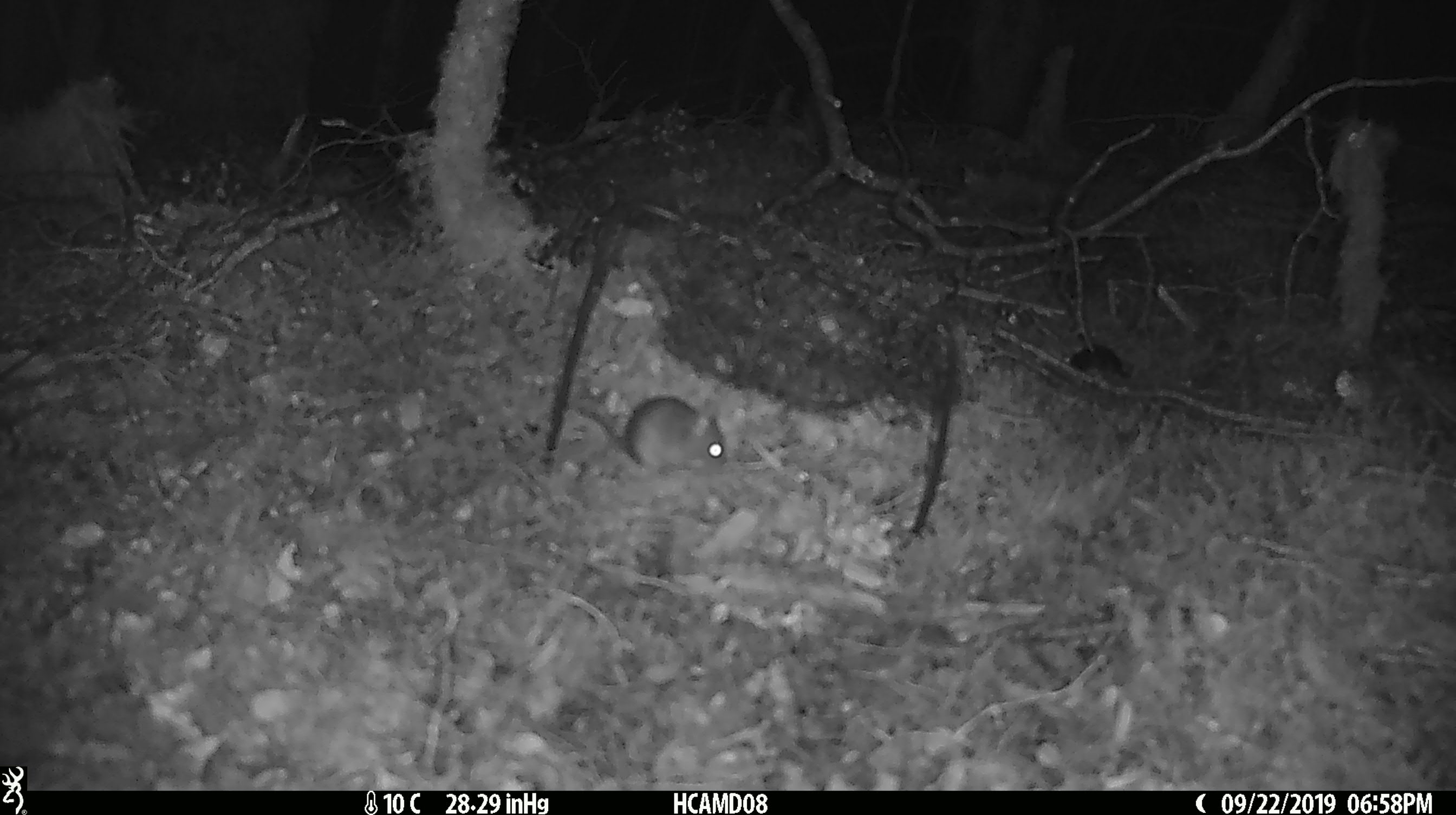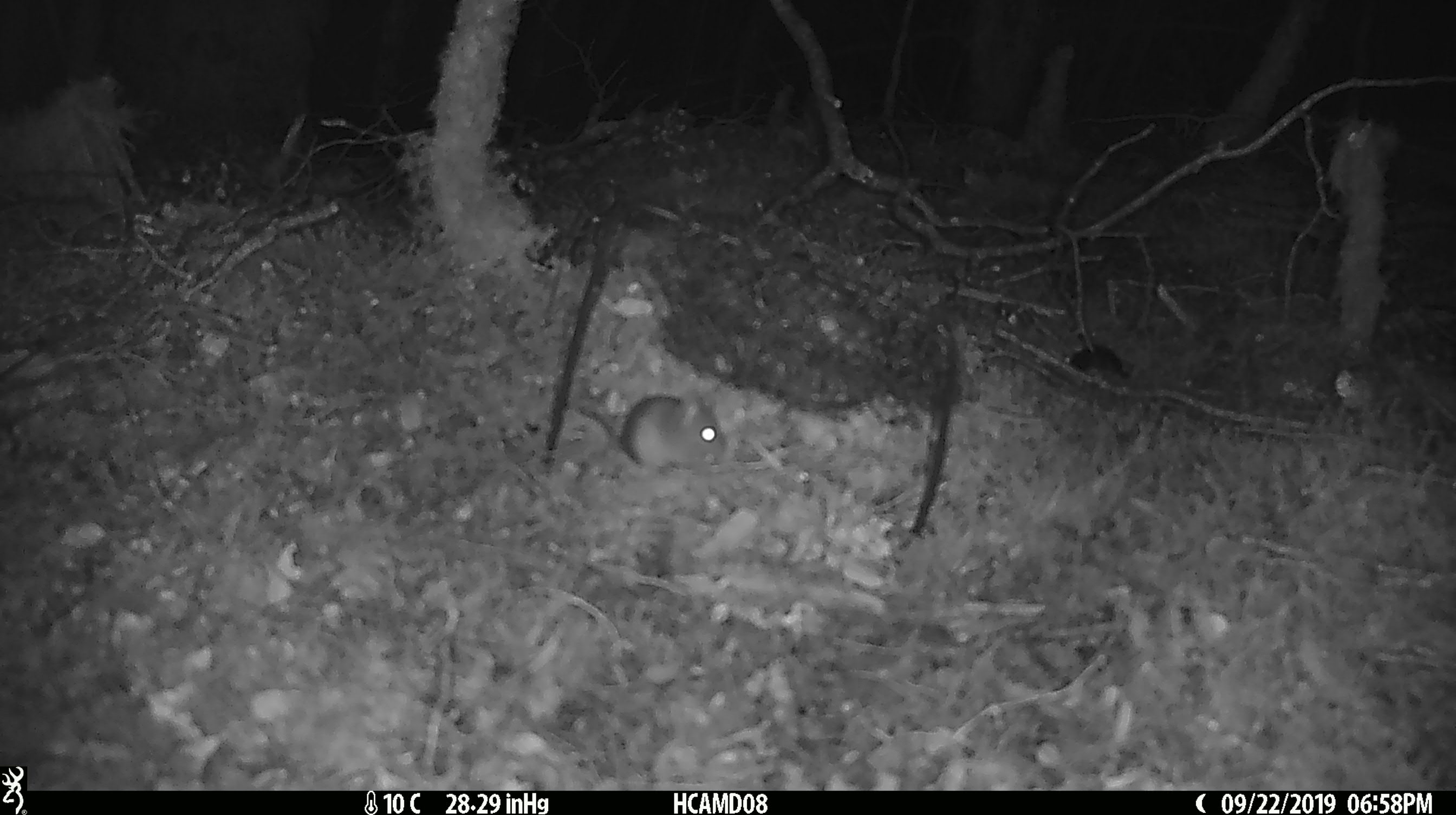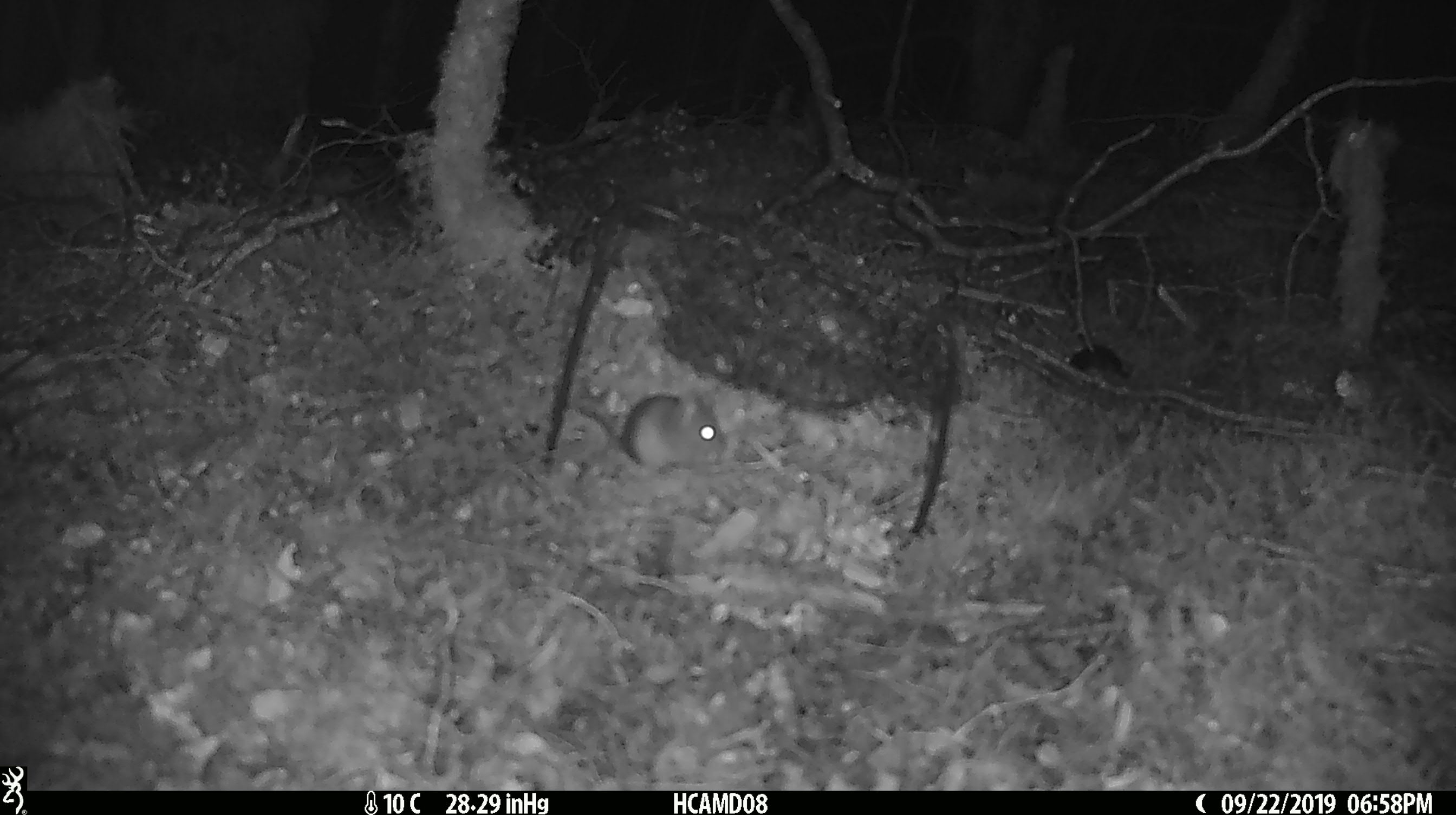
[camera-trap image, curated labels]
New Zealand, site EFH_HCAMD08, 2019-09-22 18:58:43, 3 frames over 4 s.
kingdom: Animalia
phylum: Chordata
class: Mammalia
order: Rodentia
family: Muridae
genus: Mus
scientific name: Mus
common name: mouse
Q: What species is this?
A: Mouse (Mus).